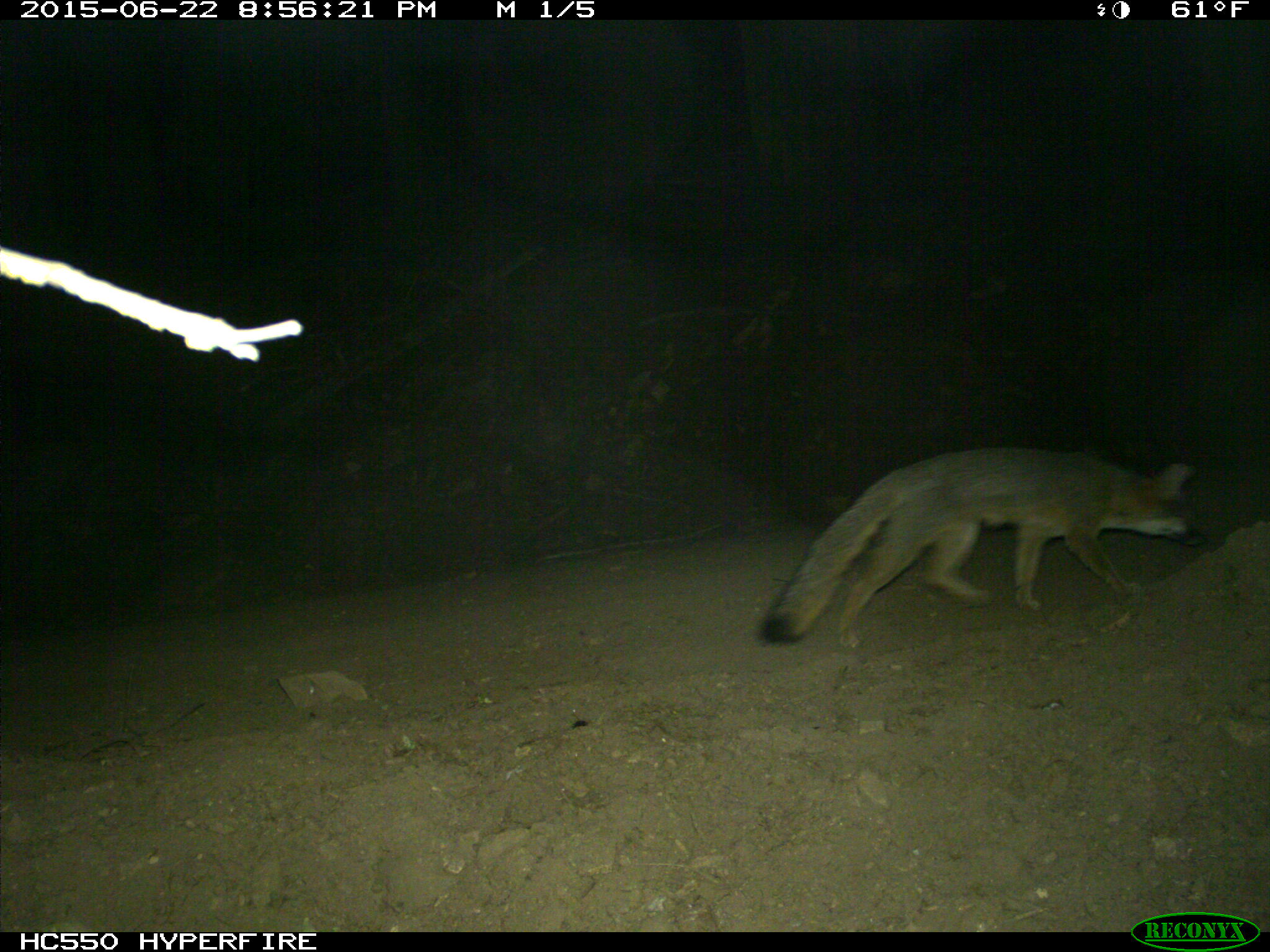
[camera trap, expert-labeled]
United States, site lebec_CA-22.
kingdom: Animalia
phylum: Chordata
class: Mammalia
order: Carnivora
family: Canidae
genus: Urocyon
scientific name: Urocyon cinereoargenteus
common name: gray fox